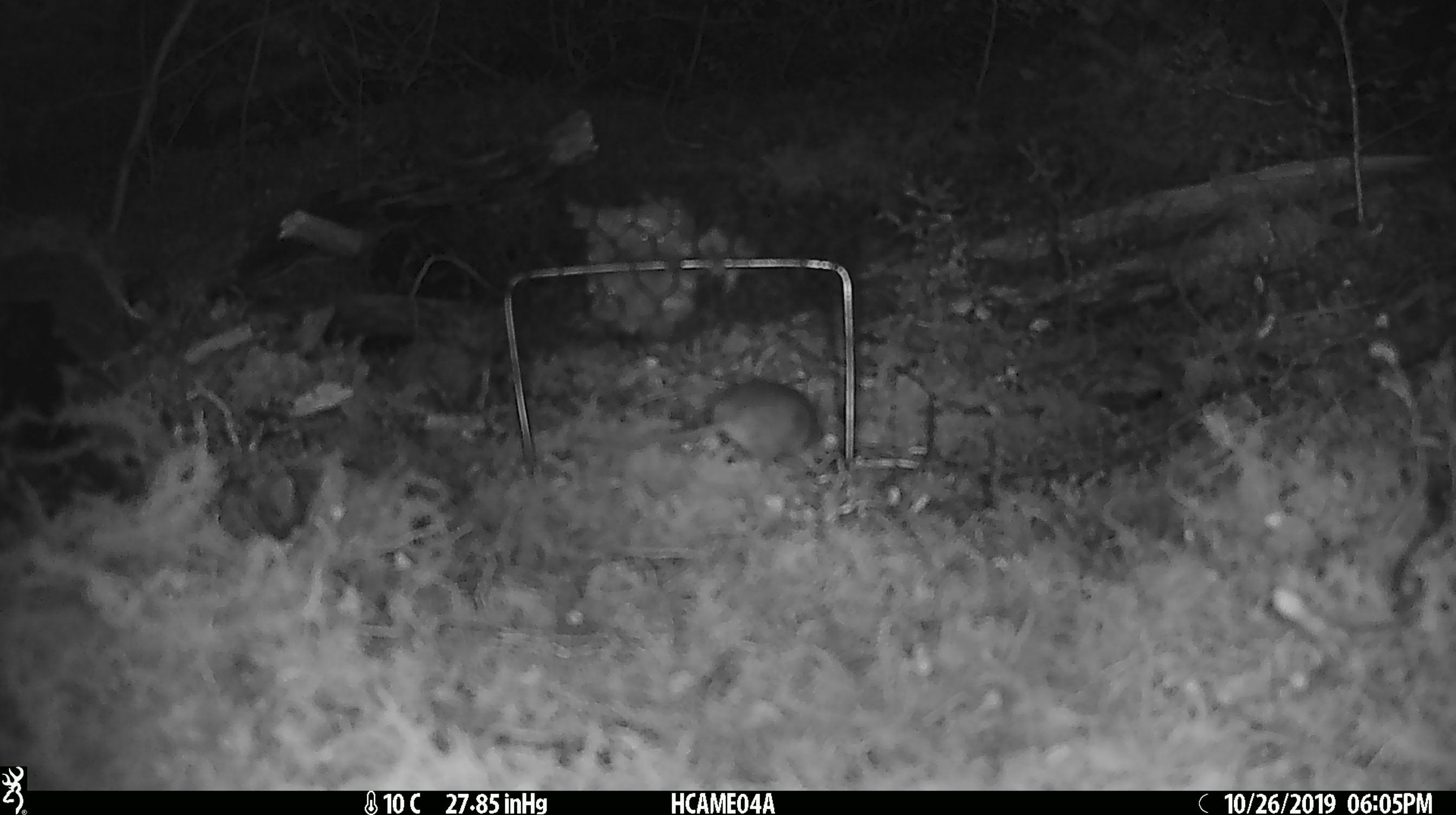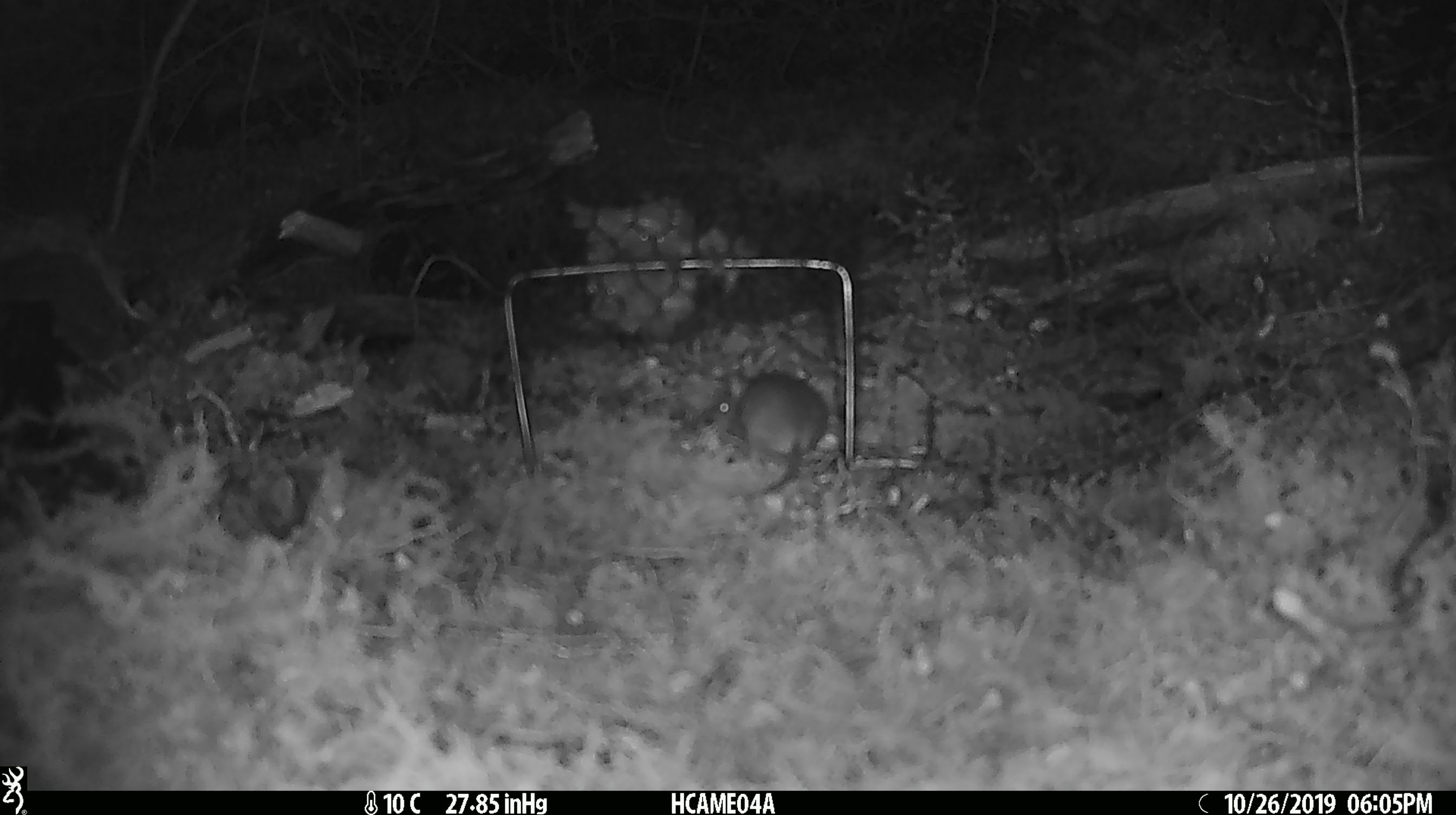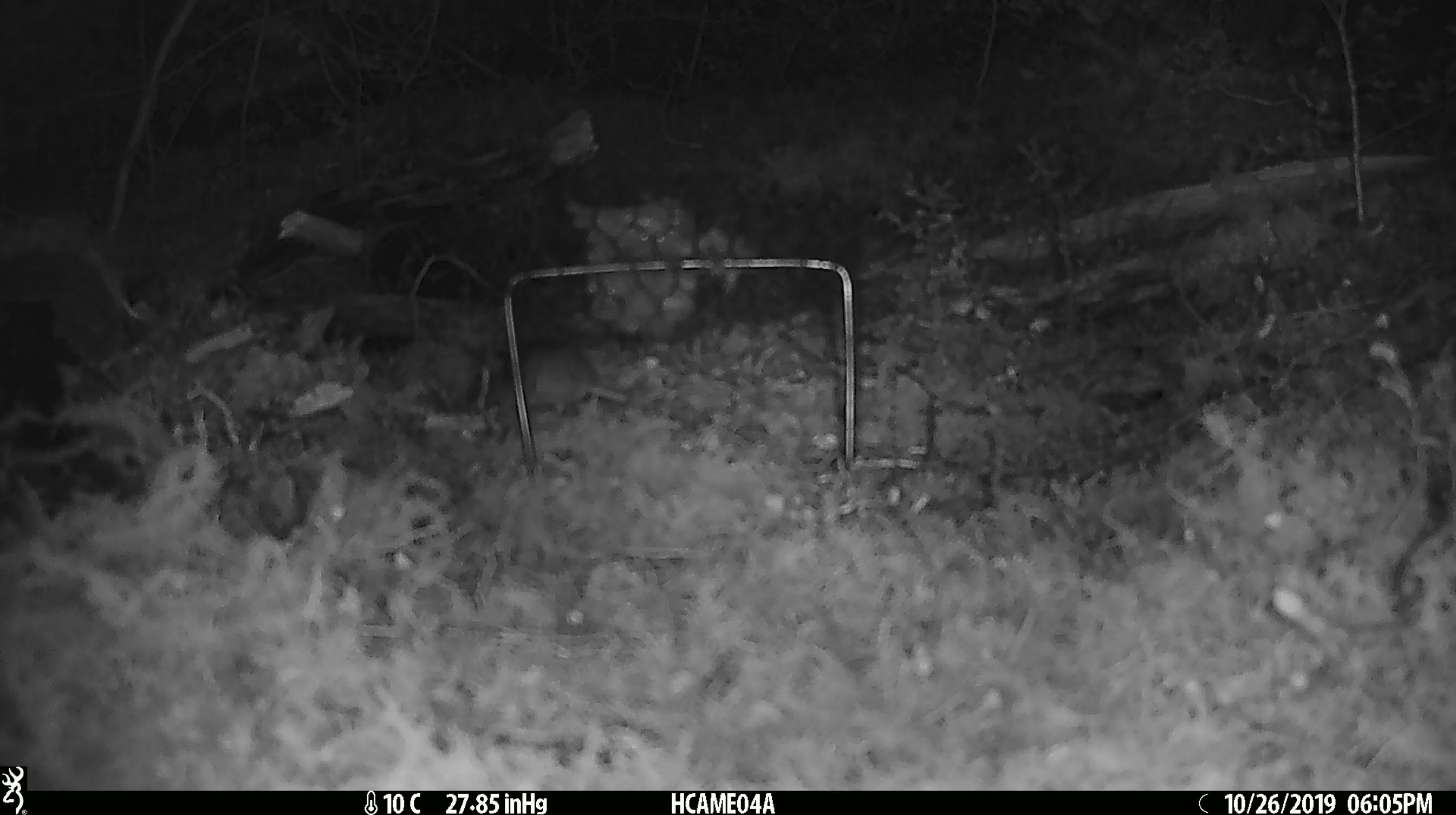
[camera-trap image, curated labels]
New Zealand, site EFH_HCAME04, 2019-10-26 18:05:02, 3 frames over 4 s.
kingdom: Animalia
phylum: Chordata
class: Mammalia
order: Rodentia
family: Muridae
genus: Mus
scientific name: Mus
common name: mouse